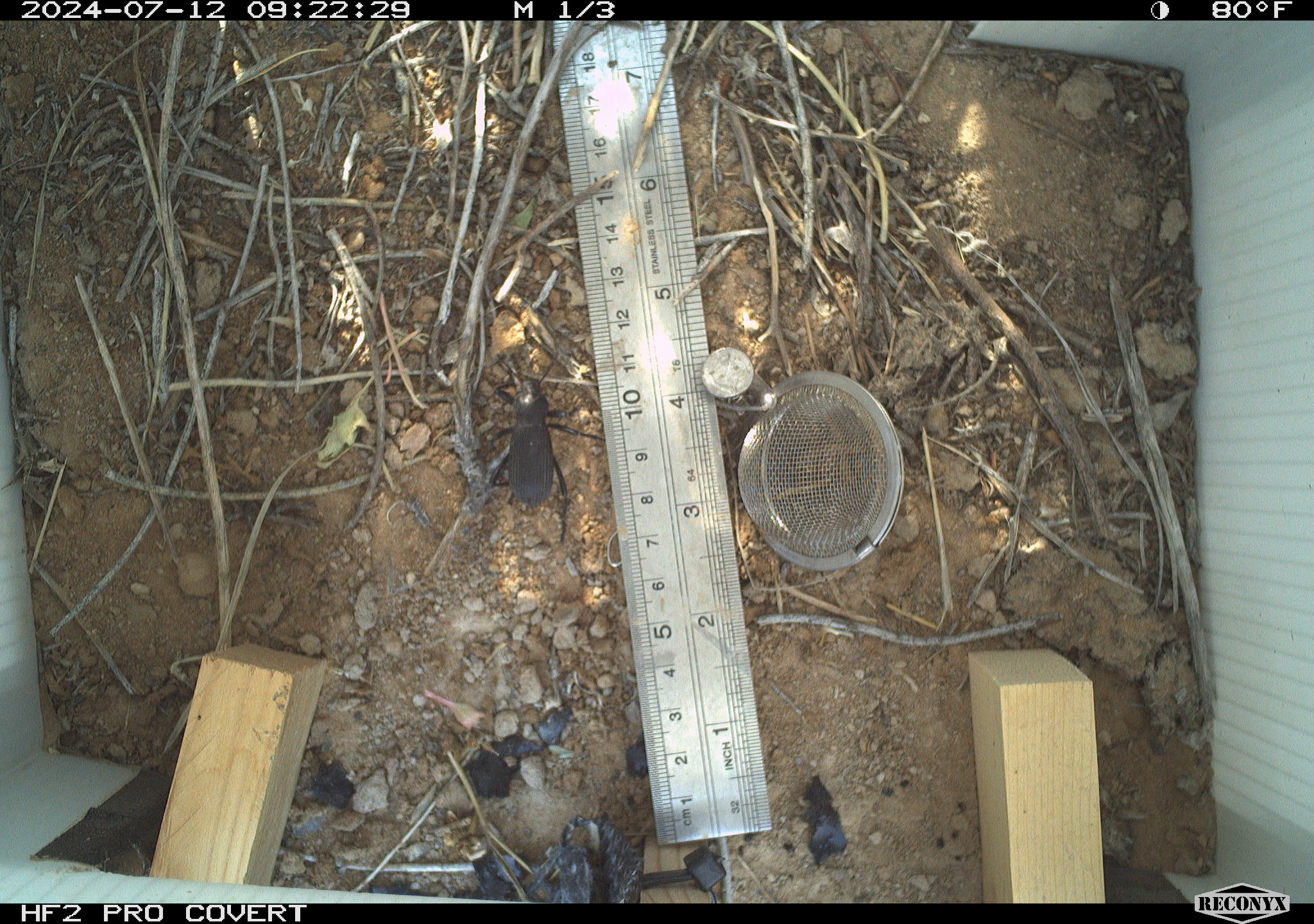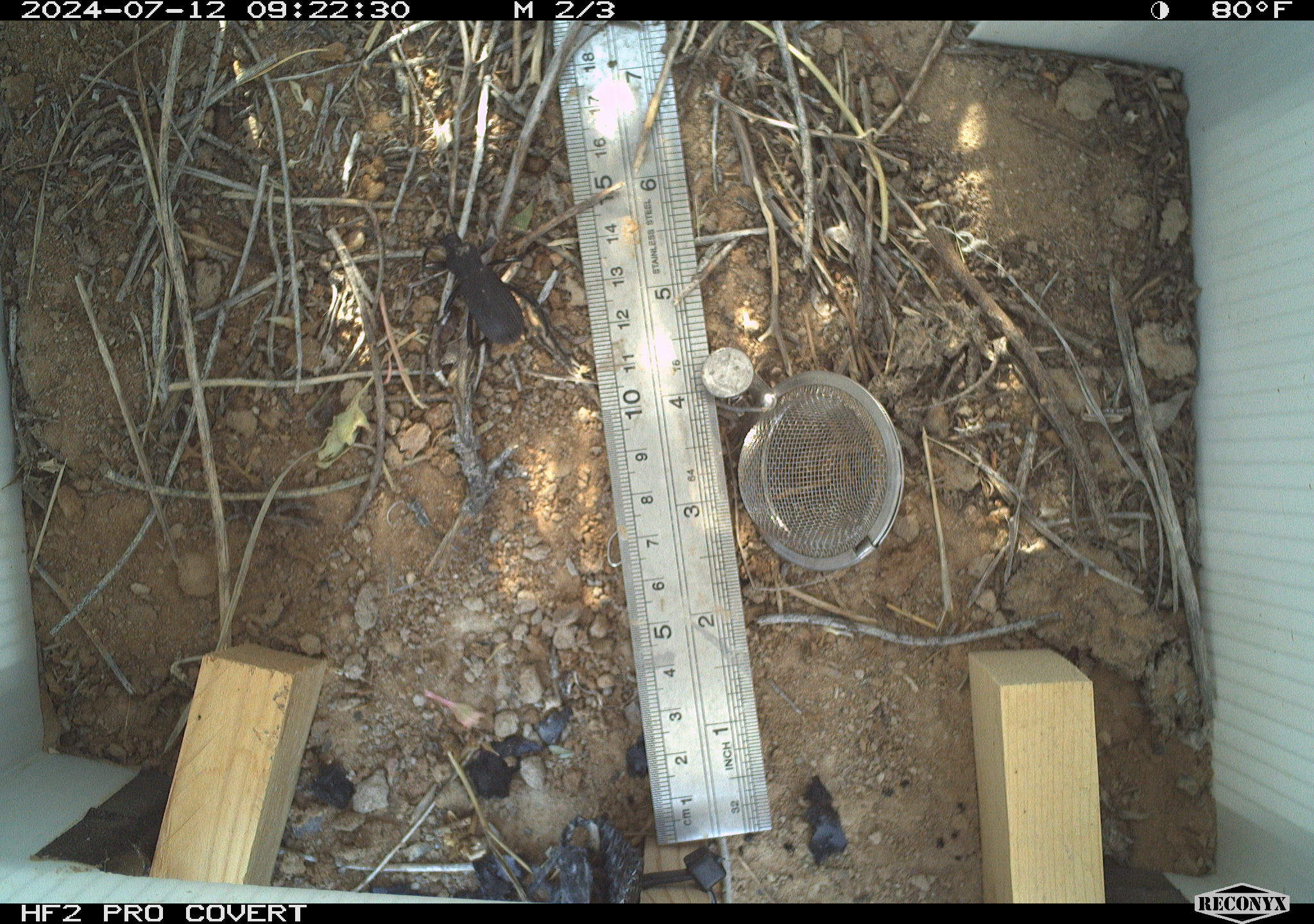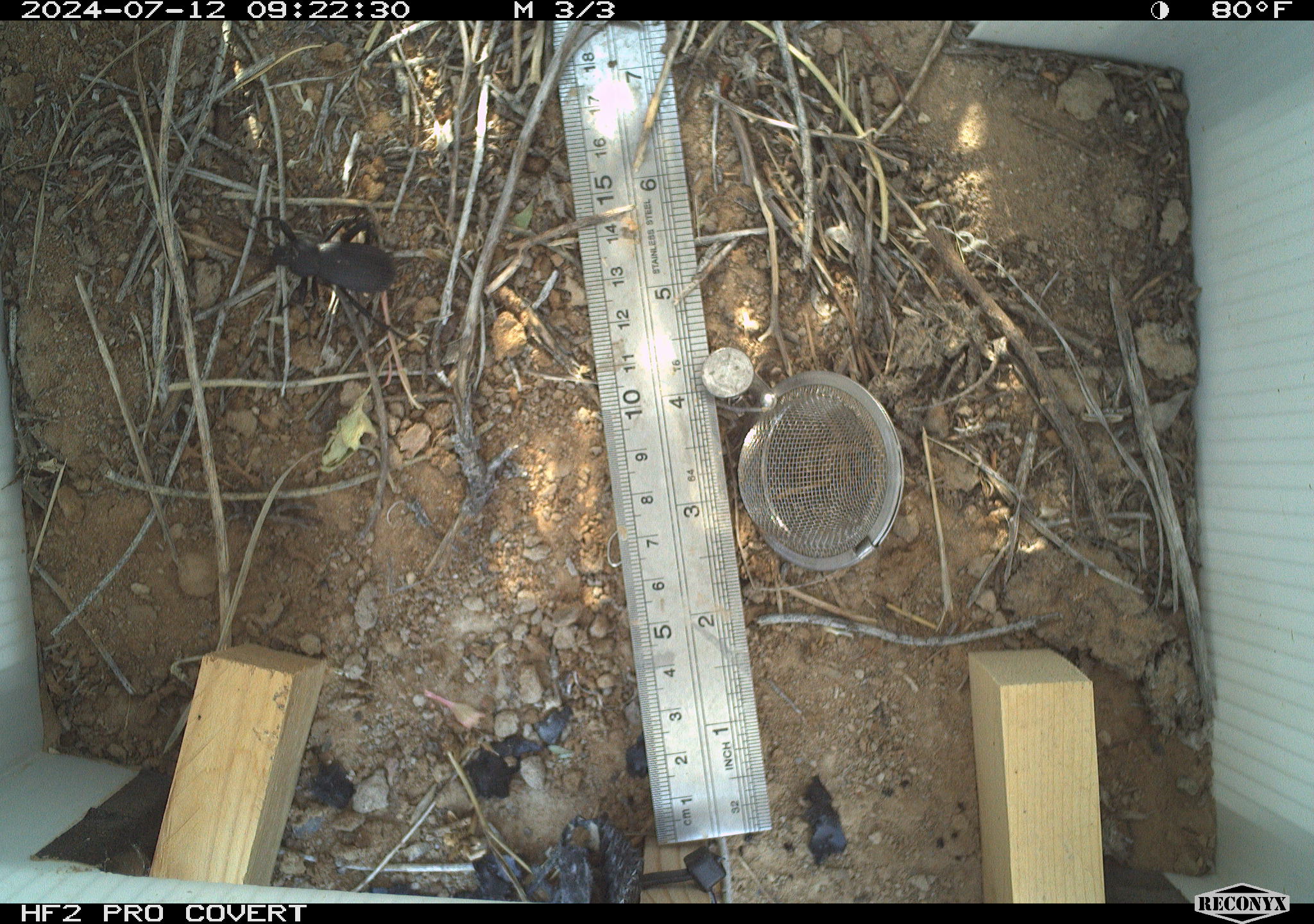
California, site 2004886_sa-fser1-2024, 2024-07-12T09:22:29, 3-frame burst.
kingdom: Animalia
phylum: Arthropoda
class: Insecta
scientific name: Insecta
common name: insect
Insect (Insecta).